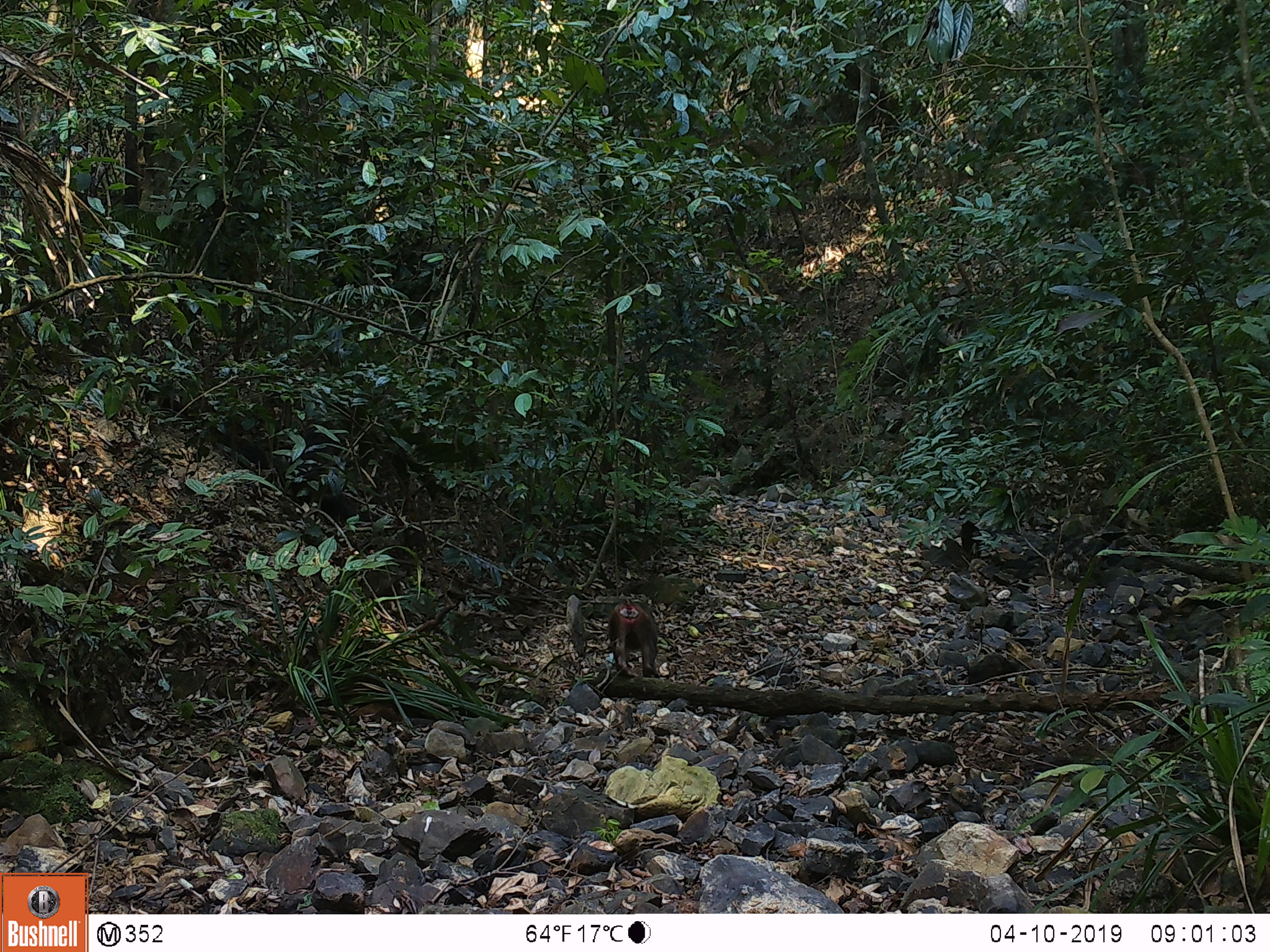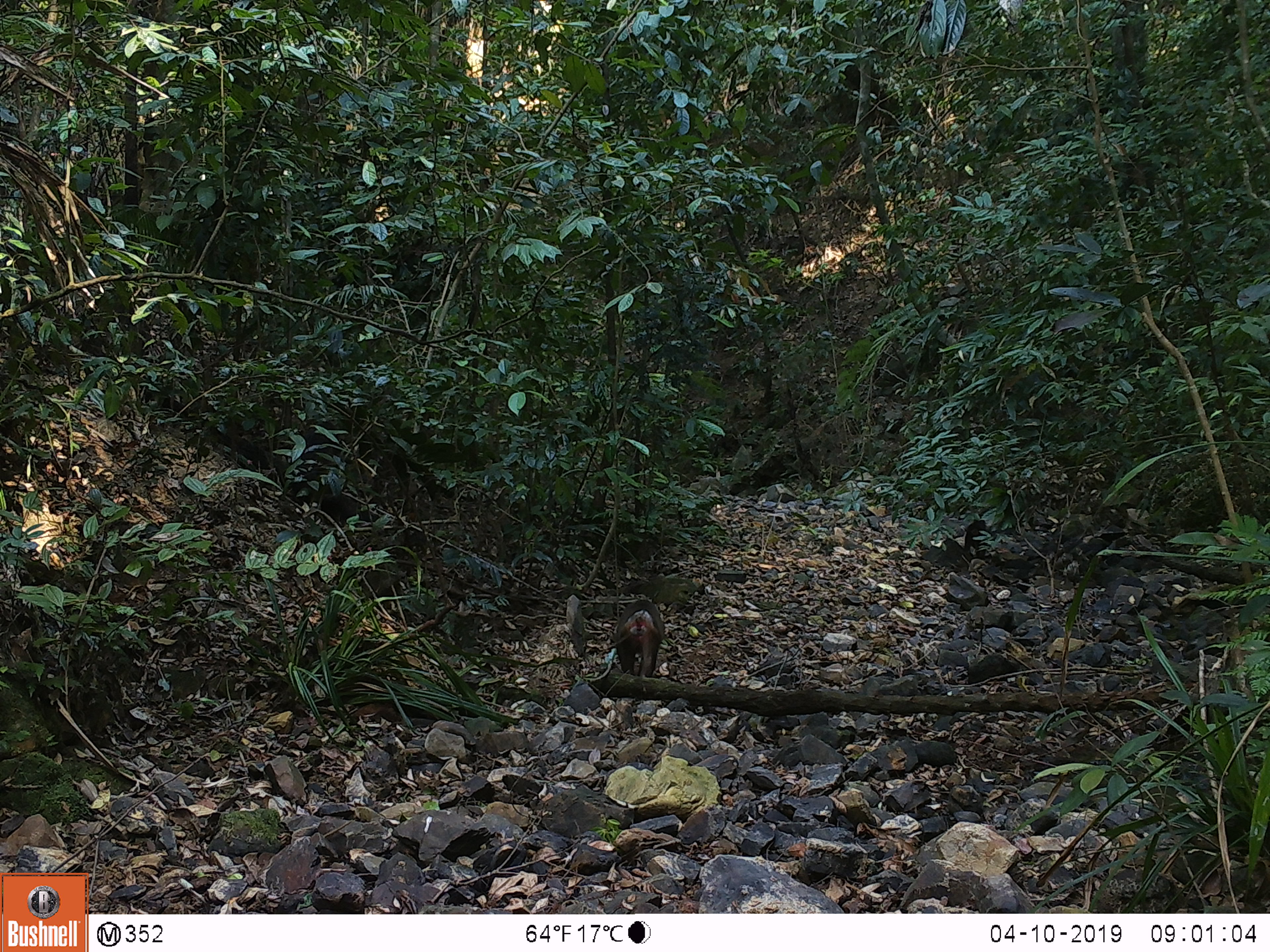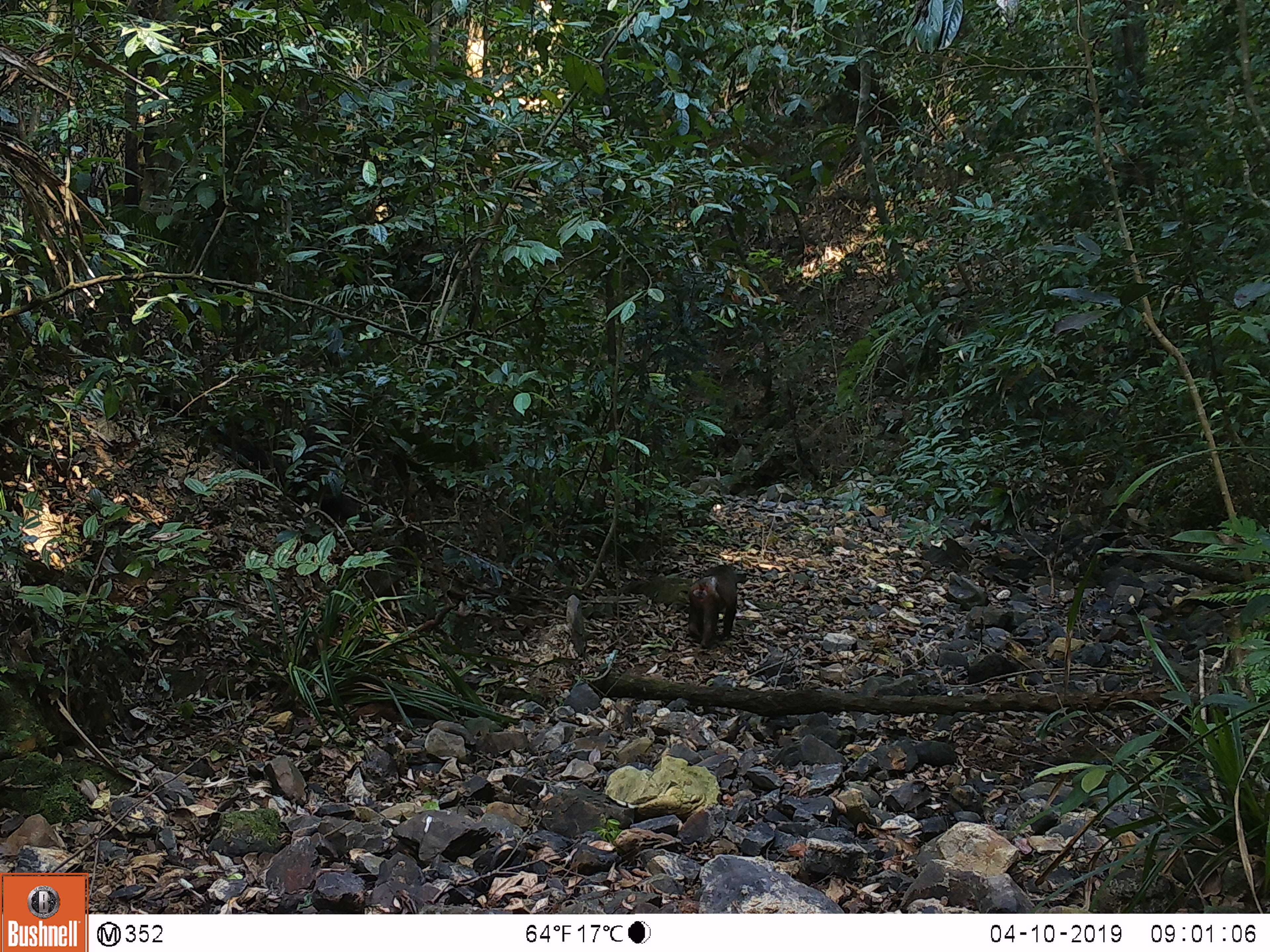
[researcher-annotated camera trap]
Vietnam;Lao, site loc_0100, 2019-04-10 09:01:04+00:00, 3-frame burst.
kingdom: Animalia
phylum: Chordata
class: Mammalia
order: Primates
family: Cercopithecidae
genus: Macaca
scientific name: Macaca arctoides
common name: stump-tailed macaque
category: stump tailed macaque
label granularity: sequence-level